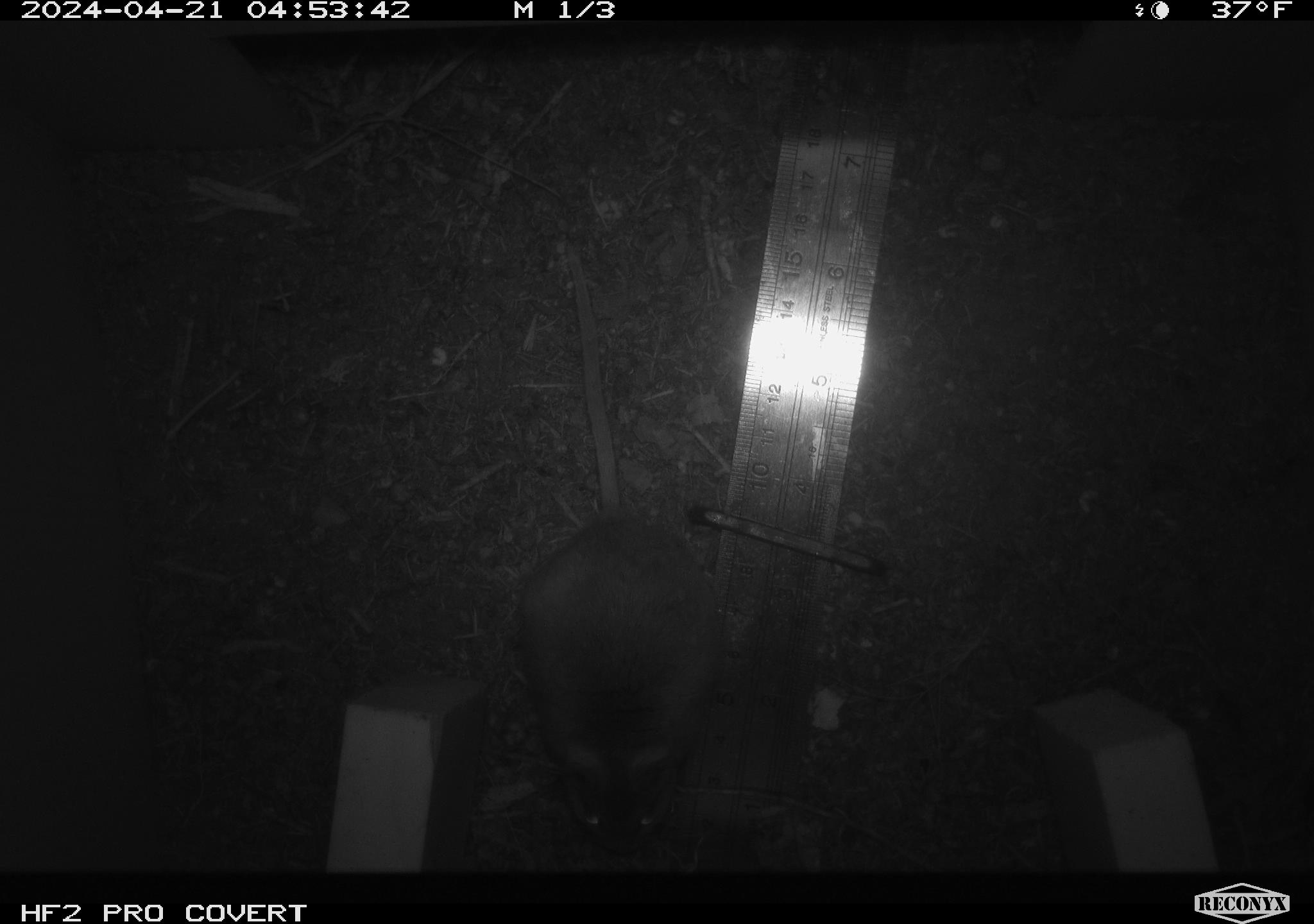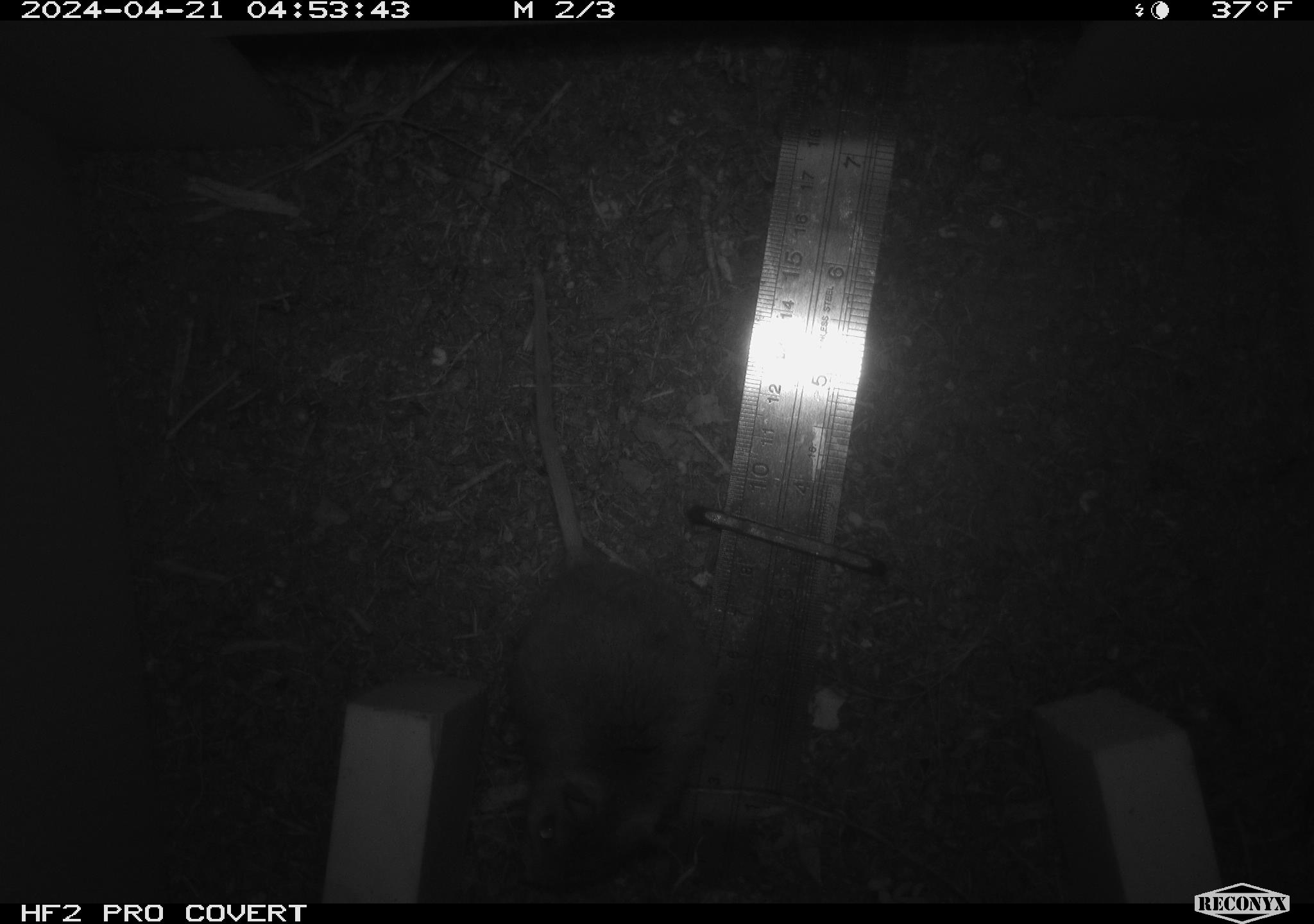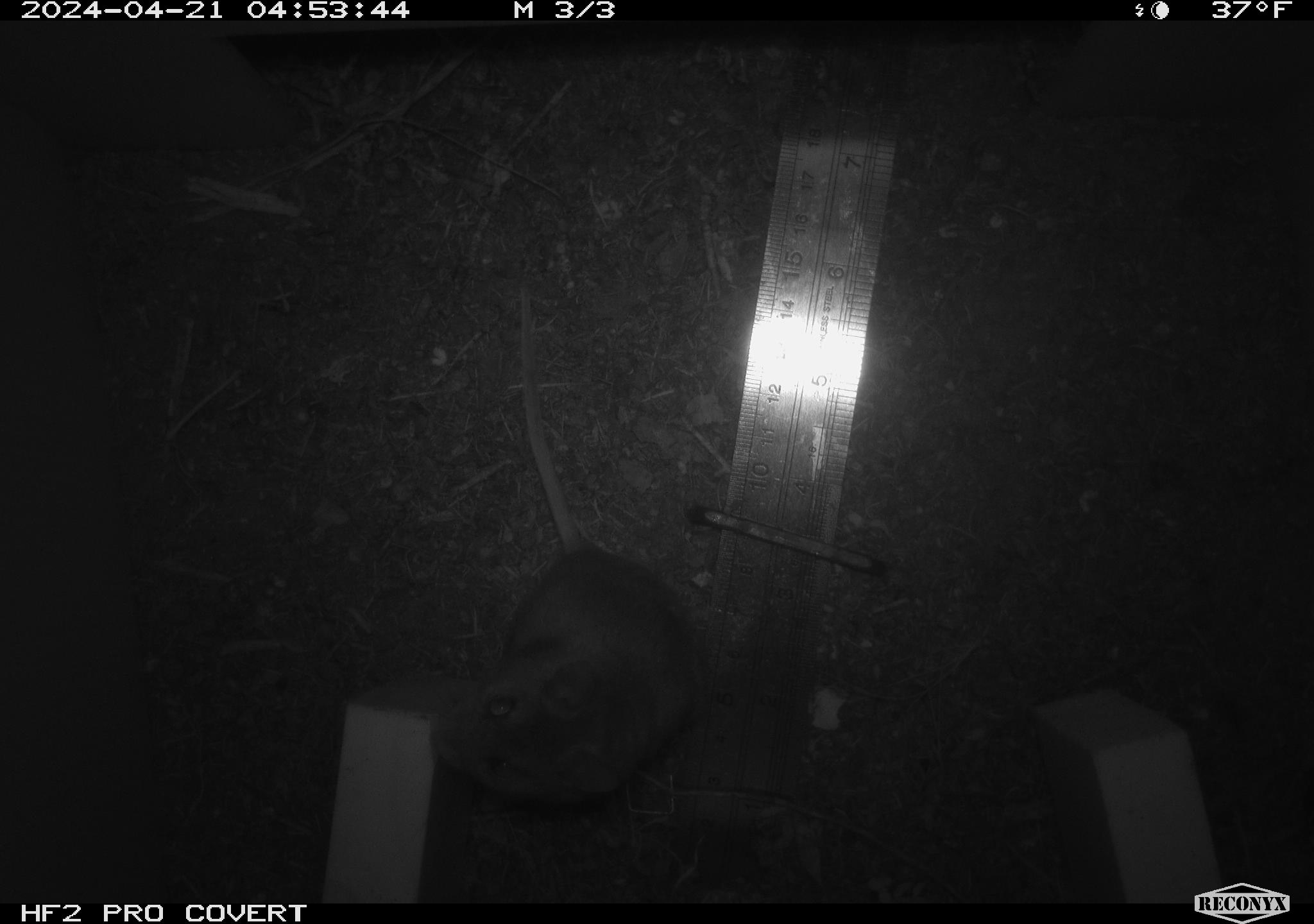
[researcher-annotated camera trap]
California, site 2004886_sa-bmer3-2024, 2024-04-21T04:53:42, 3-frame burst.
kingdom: Animalia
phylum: Chordata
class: Mammalia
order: Rodentia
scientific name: Rodentia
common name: mouse species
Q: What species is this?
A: Mouse species (Rodentia).